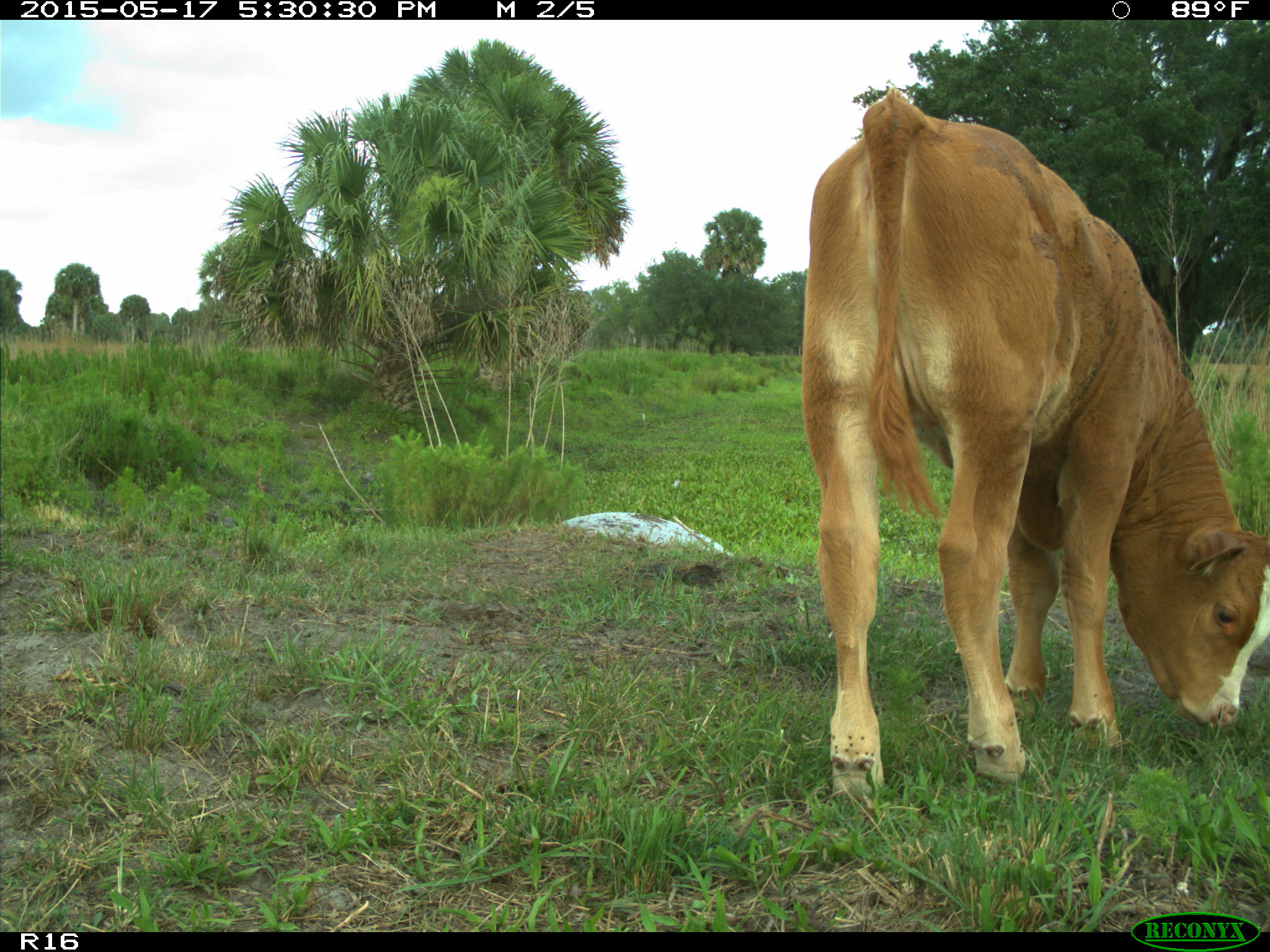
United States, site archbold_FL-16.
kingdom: Animalia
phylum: Chordata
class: Mammalia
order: Artiodactyla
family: Bovidae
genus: Bos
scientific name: Bos taurus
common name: domestic cow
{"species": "Bos taurus (domestic cow)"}